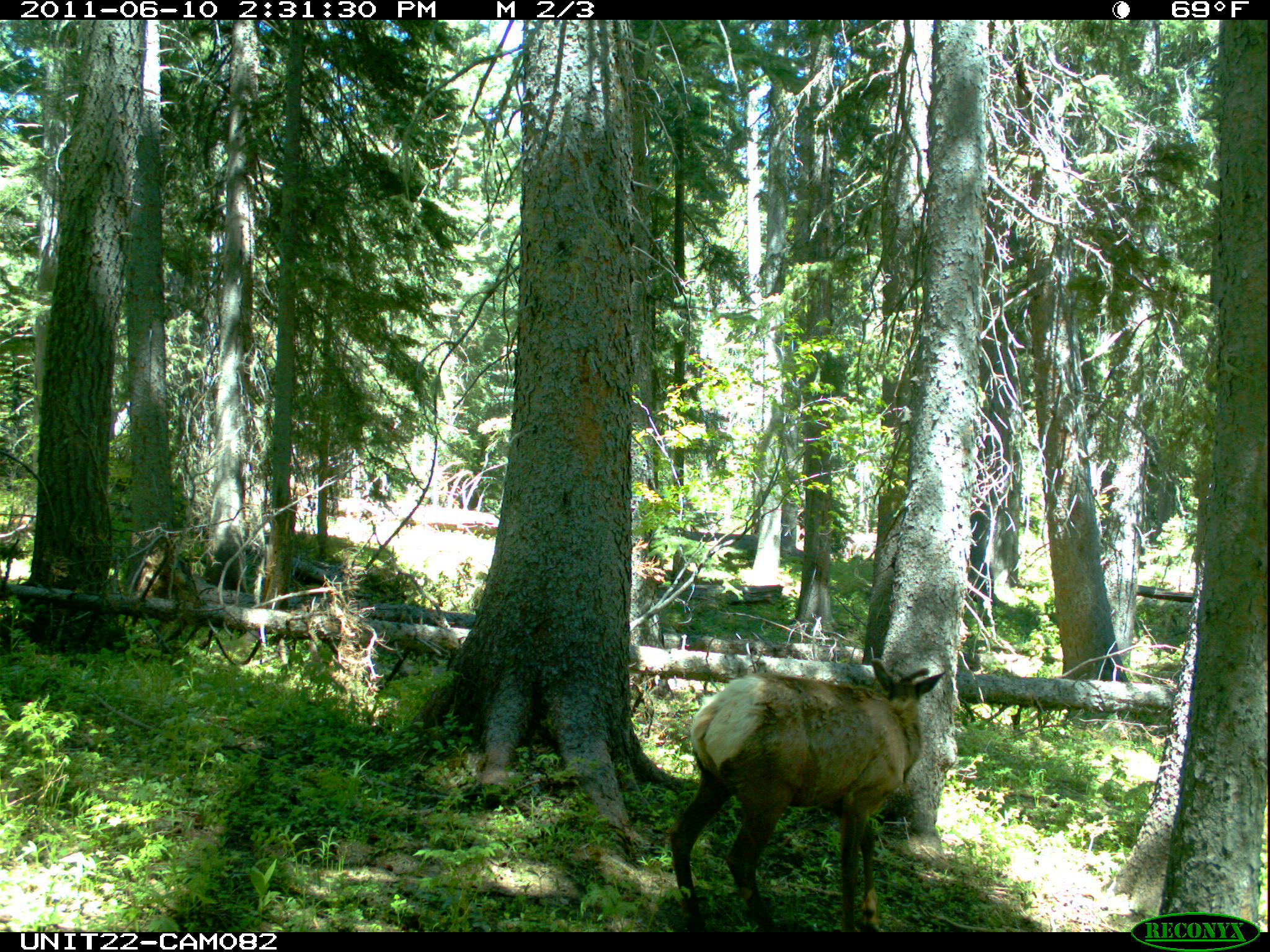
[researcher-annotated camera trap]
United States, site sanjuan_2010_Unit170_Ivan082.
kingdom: Animalia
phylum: Chordata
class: Mammalia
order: Artiodactyla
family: Cervidae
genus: Cervus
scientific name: Cervus elaphus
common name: red deer